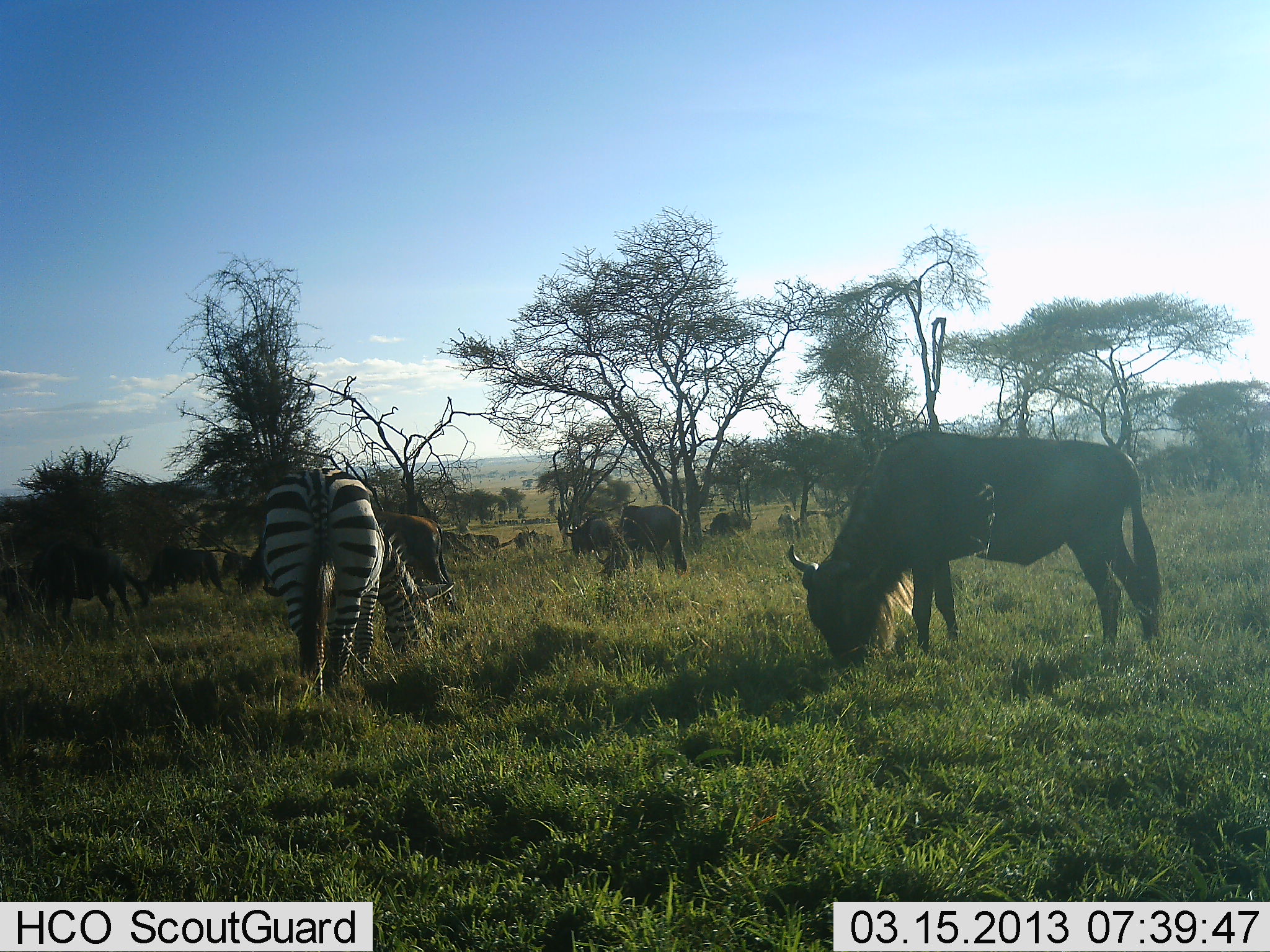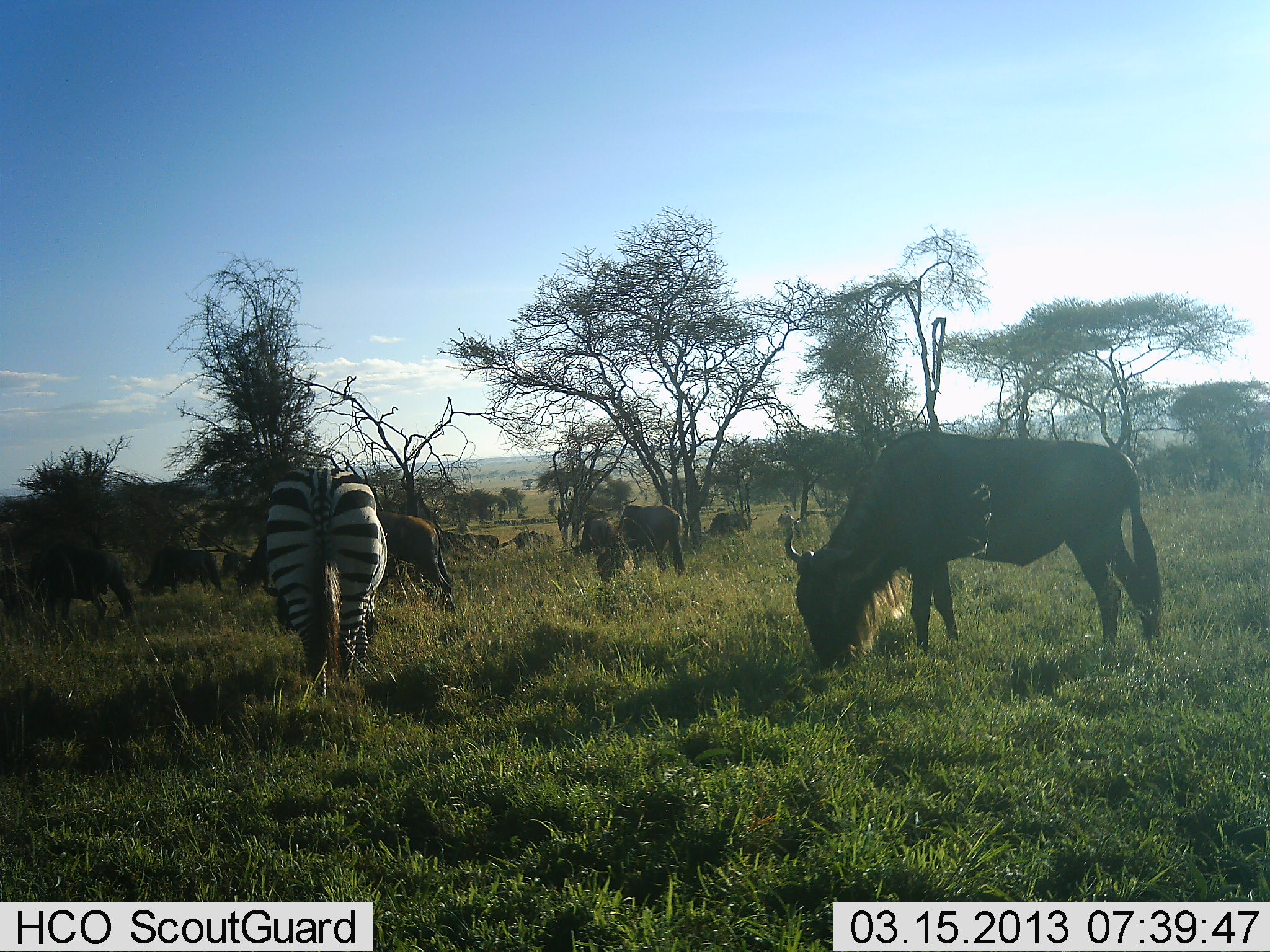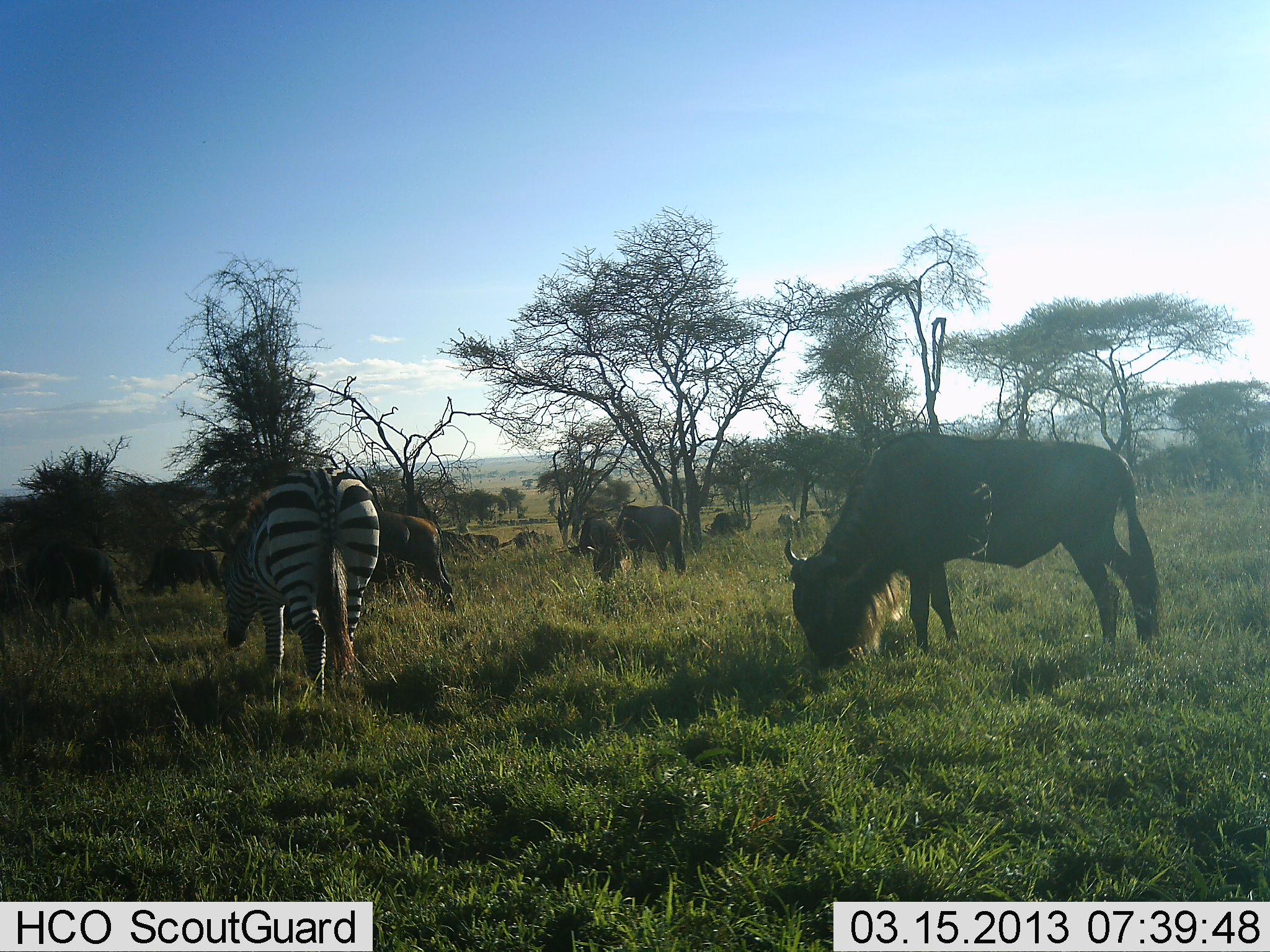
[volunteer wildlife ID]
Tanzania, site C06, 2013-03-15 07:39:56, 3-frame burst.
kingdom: Animalia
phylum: Chordata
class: Mammalia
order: Artiodactyla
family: Bovidae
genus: Connochaetes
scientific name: Connochaetes taurinus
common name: blue wildebeest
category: wildebeest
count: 10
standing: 23%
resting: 0%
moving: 13%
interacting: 0%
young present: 0%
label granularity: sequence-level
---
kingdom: Animalia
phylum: Chordata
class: Mammalia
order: Perissodactyla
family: Equidae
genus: Equus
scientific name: Equus quagga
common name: plains zebra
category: zebra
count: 1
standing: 16%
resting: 0%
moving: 0%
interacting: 0%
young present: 0%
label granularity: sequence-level